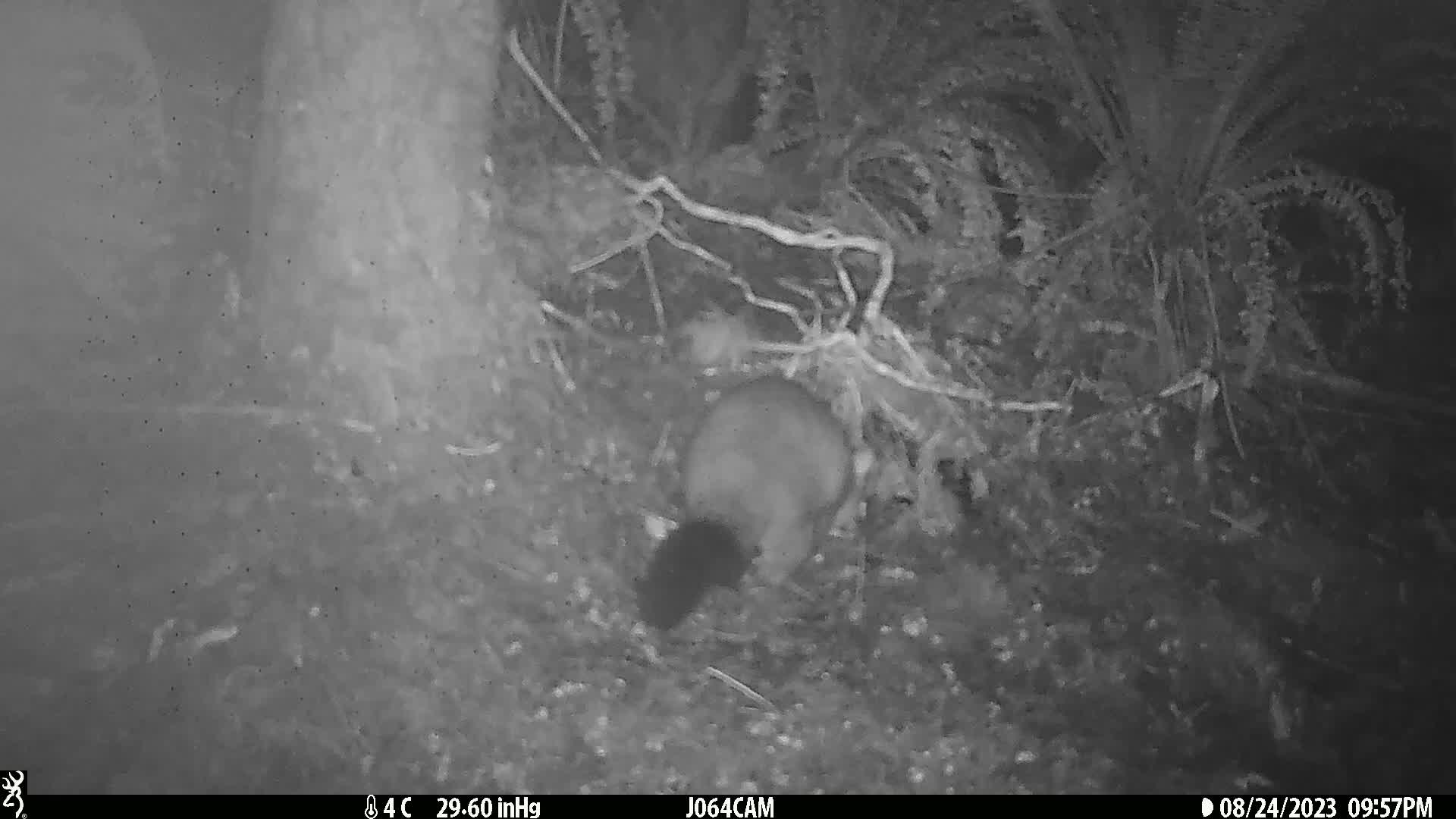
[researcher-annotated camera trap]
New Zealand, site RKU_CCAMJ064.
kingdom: Animalia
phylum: Chordata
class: Mammalia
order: Diprotodontia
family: Phalangeridae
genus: Trichosurus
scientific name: Trichosurus vulpecula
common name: common brushtail possum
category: possum